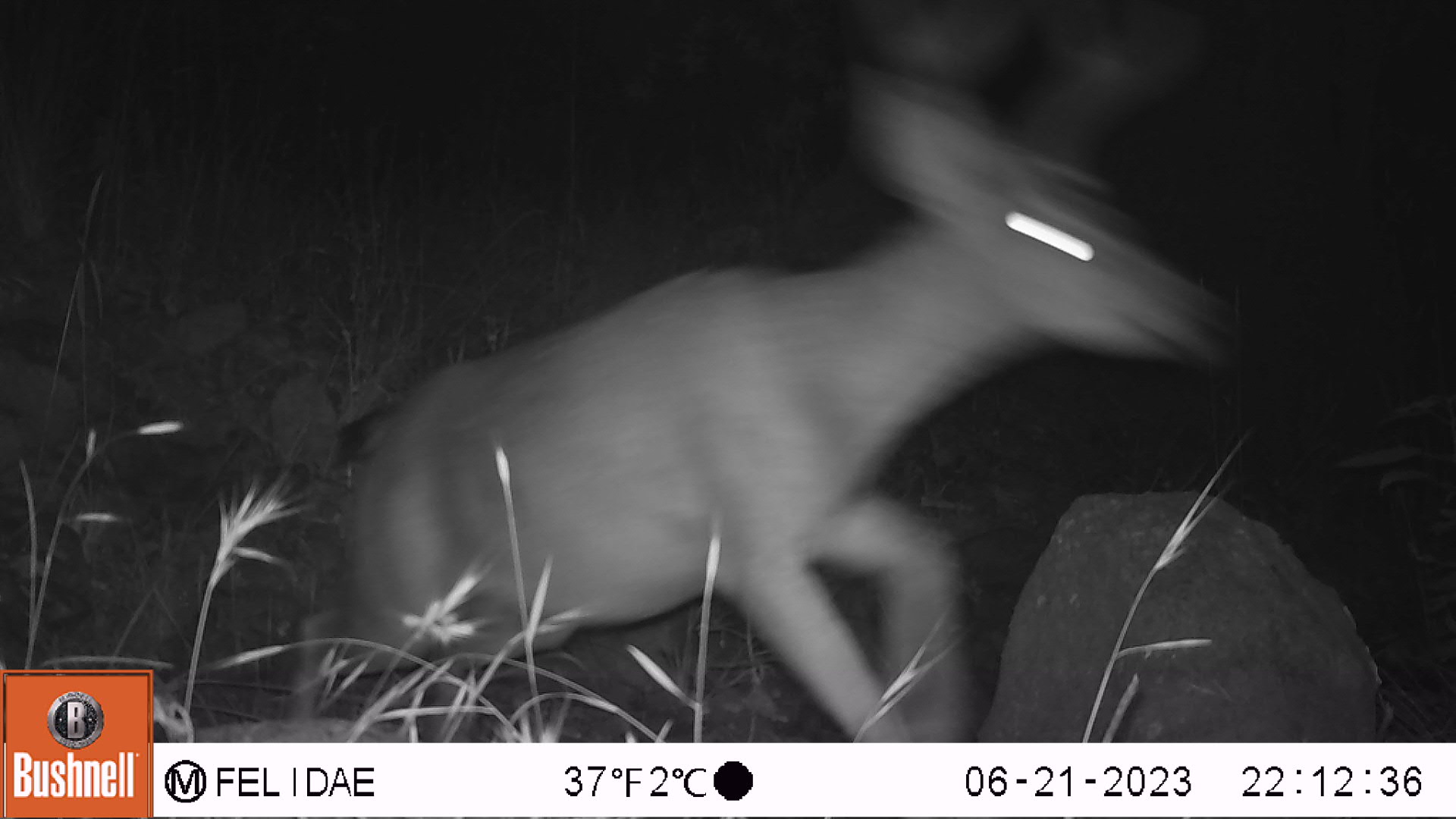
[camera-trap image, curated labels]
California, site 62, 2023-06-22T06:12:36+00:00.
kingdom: Animalia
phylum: Chordata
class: Mammalia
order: Artiodactyla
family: Cervidae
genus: Odocoileus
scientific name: Odocoileus hemionus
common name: mule deer